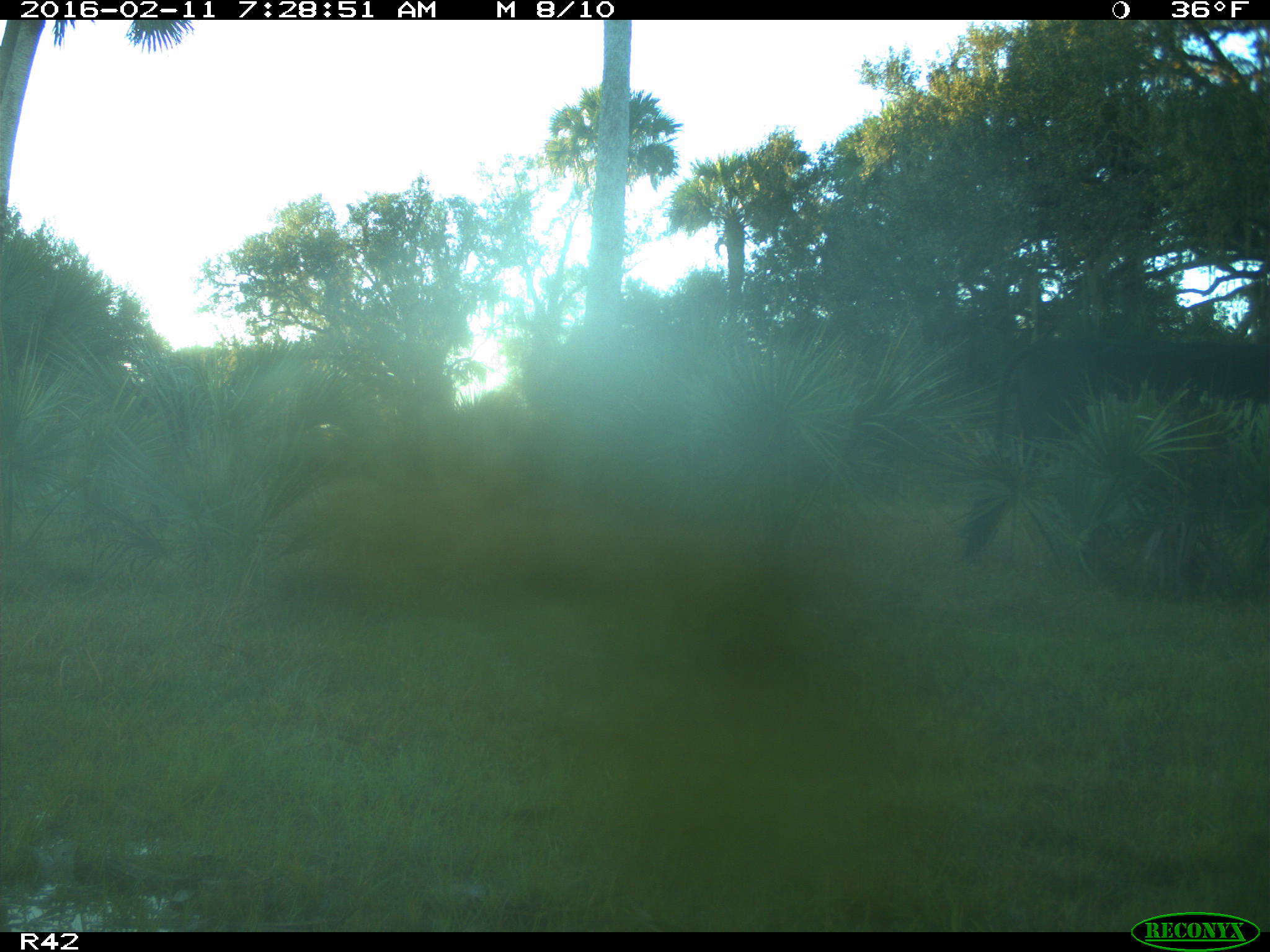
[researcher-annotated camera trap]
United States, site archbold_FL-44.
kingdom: Animalia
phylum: Chordata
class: Mammalia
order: Artiodactyla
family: Bovidae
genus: Bos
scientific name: Bos taurus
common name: domestic cow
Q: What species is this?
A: Bos taurus (domestic cow).